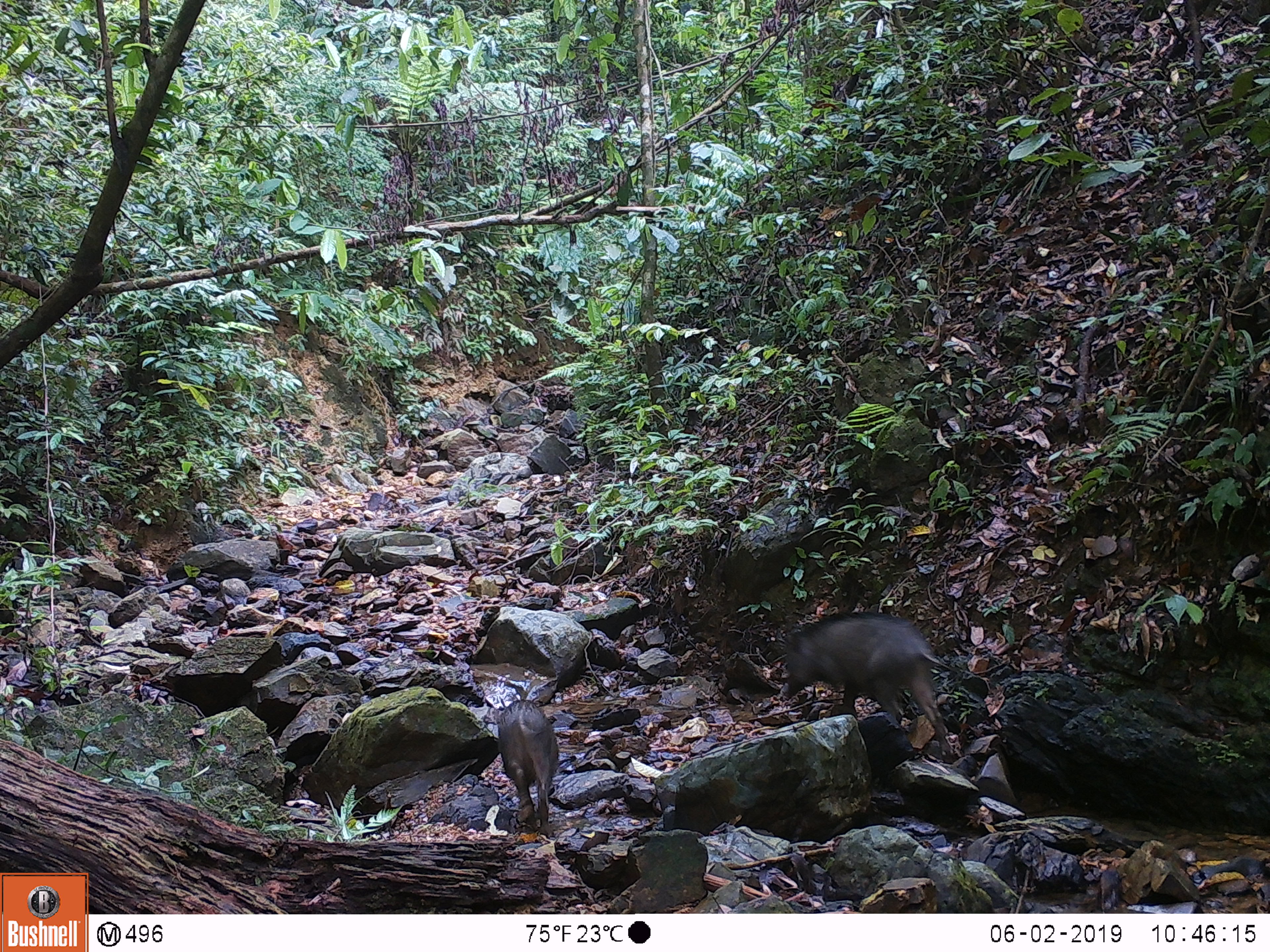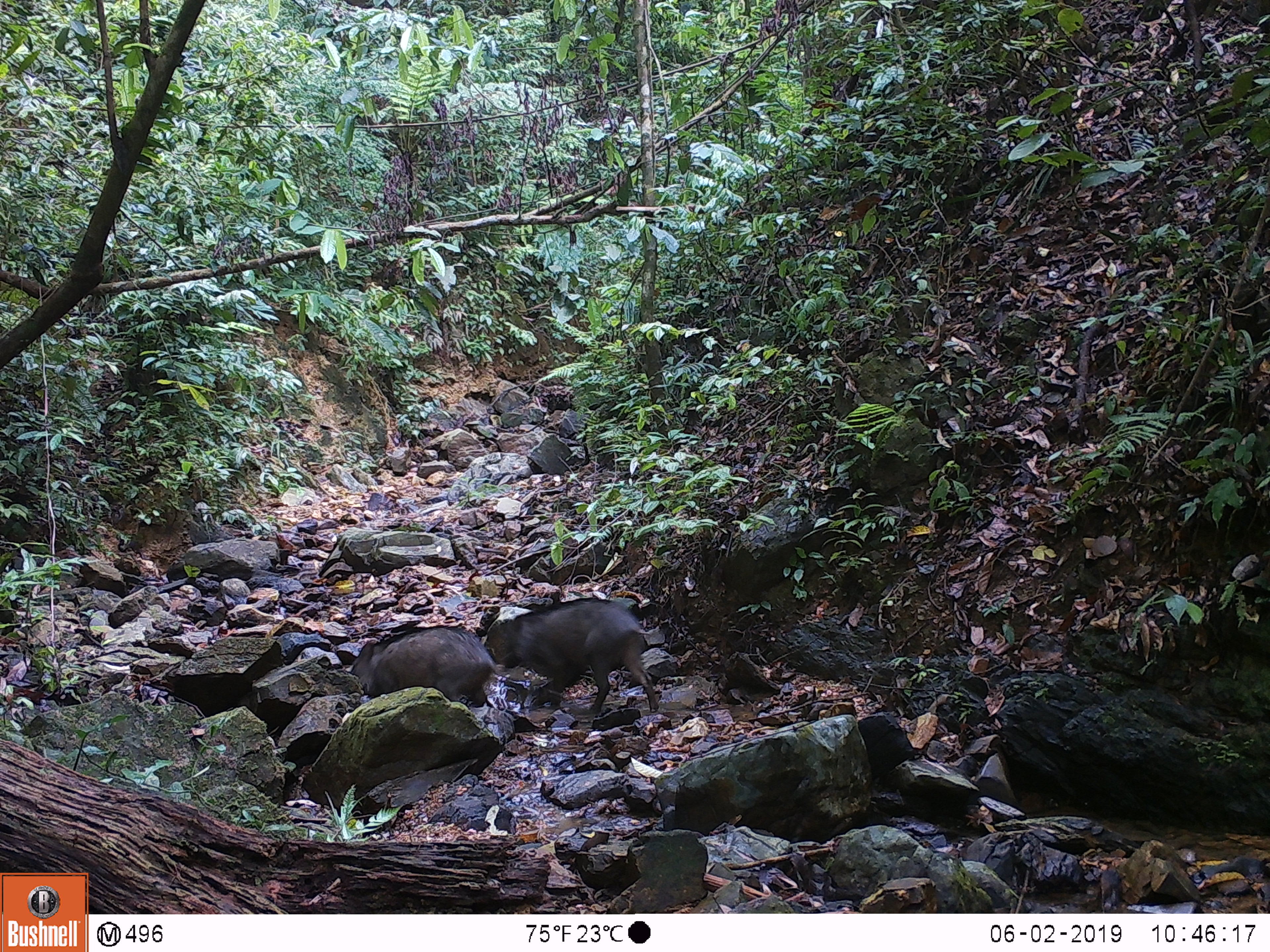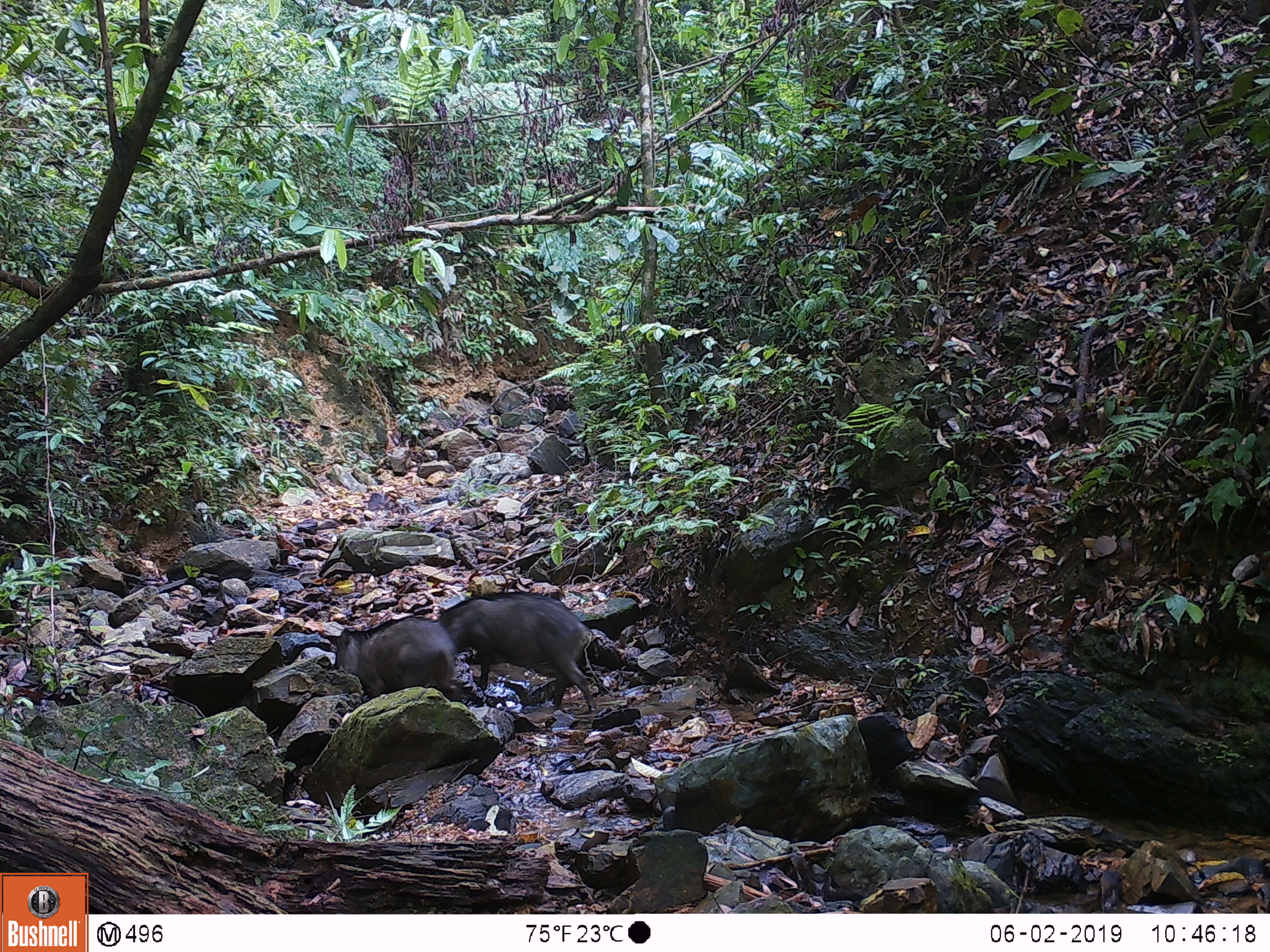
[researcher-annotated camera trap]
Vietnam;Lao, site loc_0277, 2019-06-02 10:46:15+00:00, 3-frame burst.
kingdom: Animalia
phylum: Chordata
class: Mammalia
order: Artiodactyla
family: Suidae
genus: Sus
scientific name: Sus scrofa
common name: eurasian wild pig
Eurasian wild pig (Sus scrofa). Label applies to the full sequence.